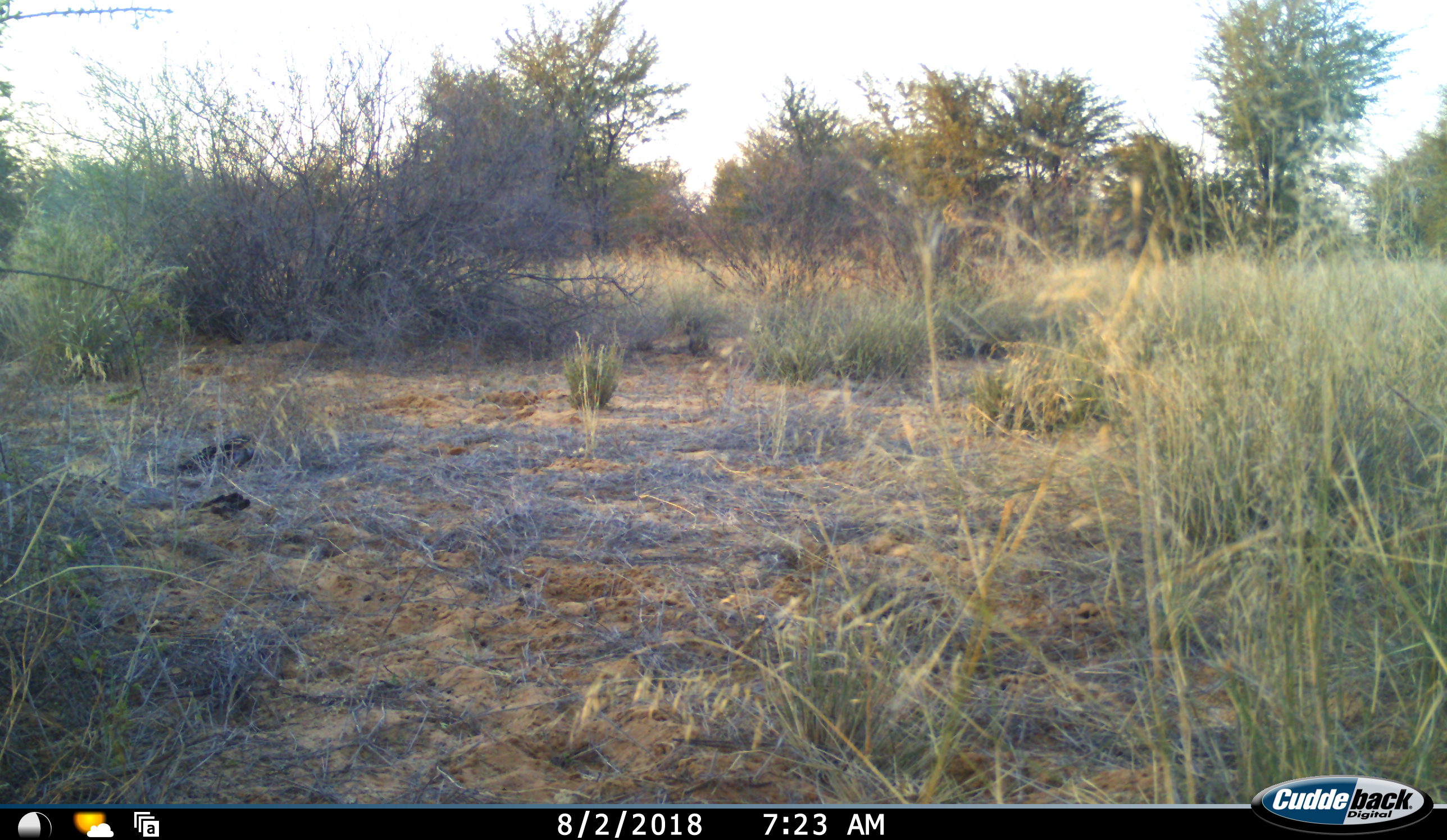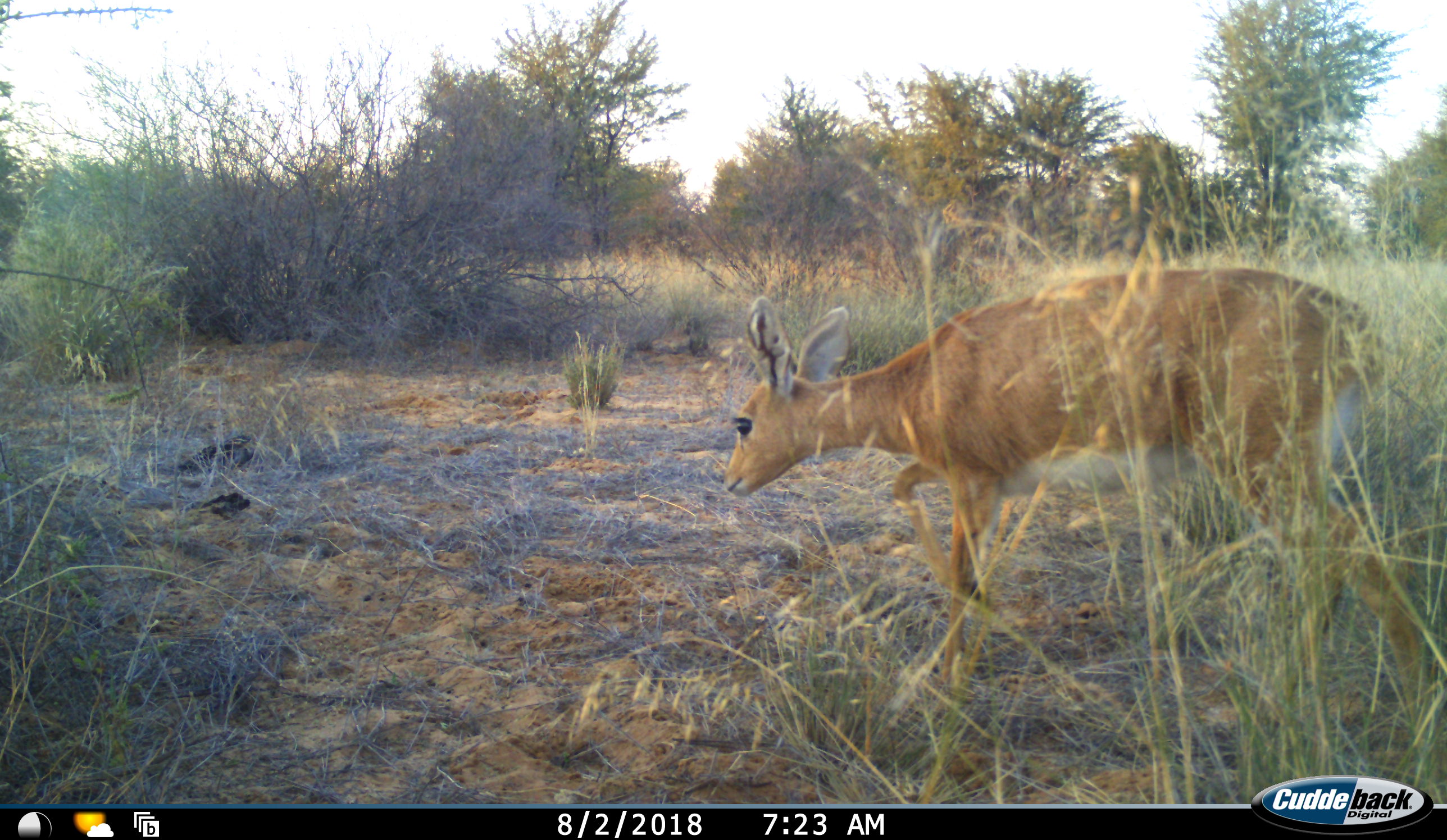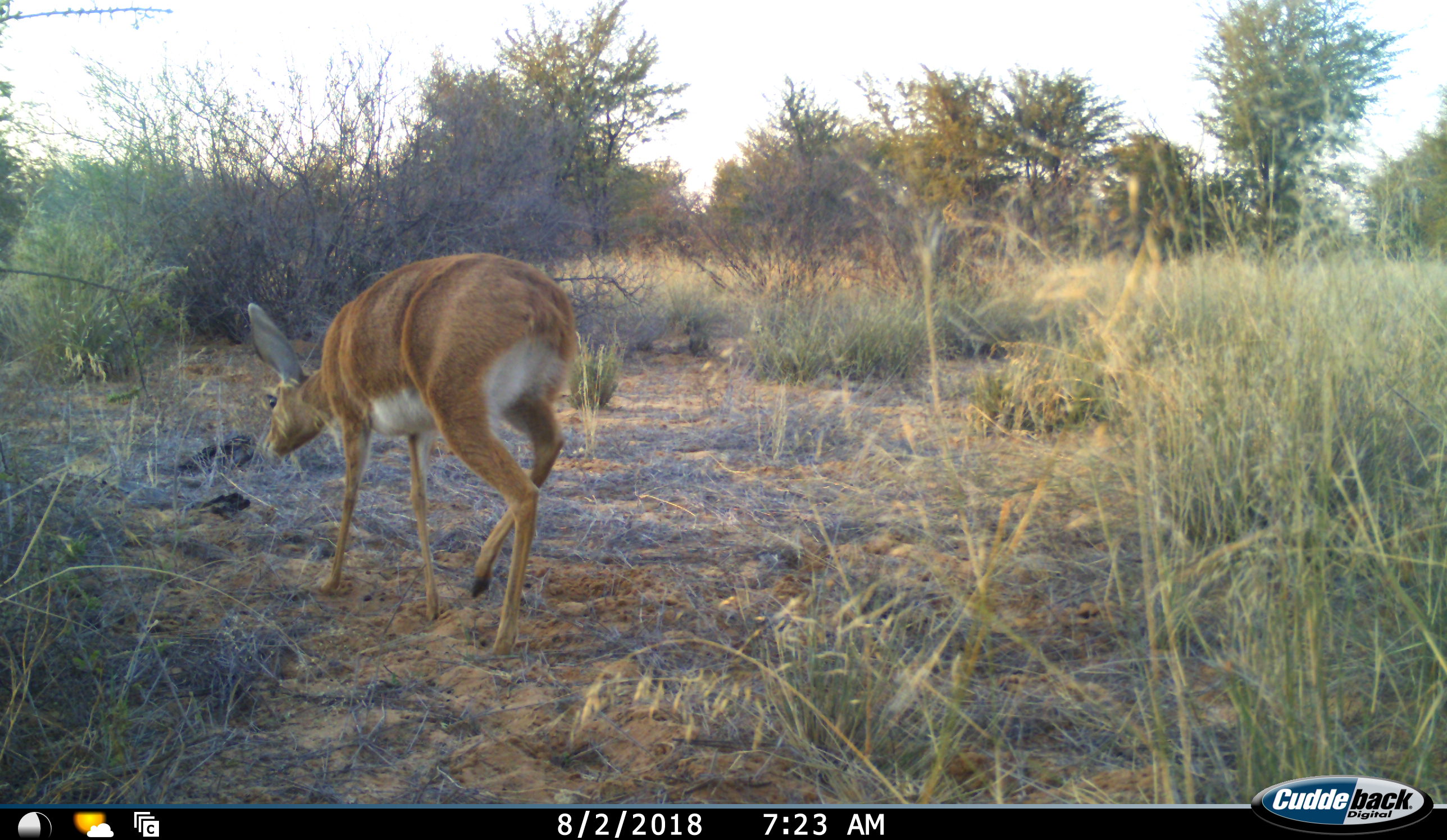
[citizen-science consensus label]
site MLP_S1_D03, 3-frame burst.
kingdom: Animalia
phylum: Chordata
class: Mammalia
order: Artiodactyla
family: Bovidae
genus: Raphicerus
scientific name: Raphicerus campestris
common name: steenbok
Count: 1.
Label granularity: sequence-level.